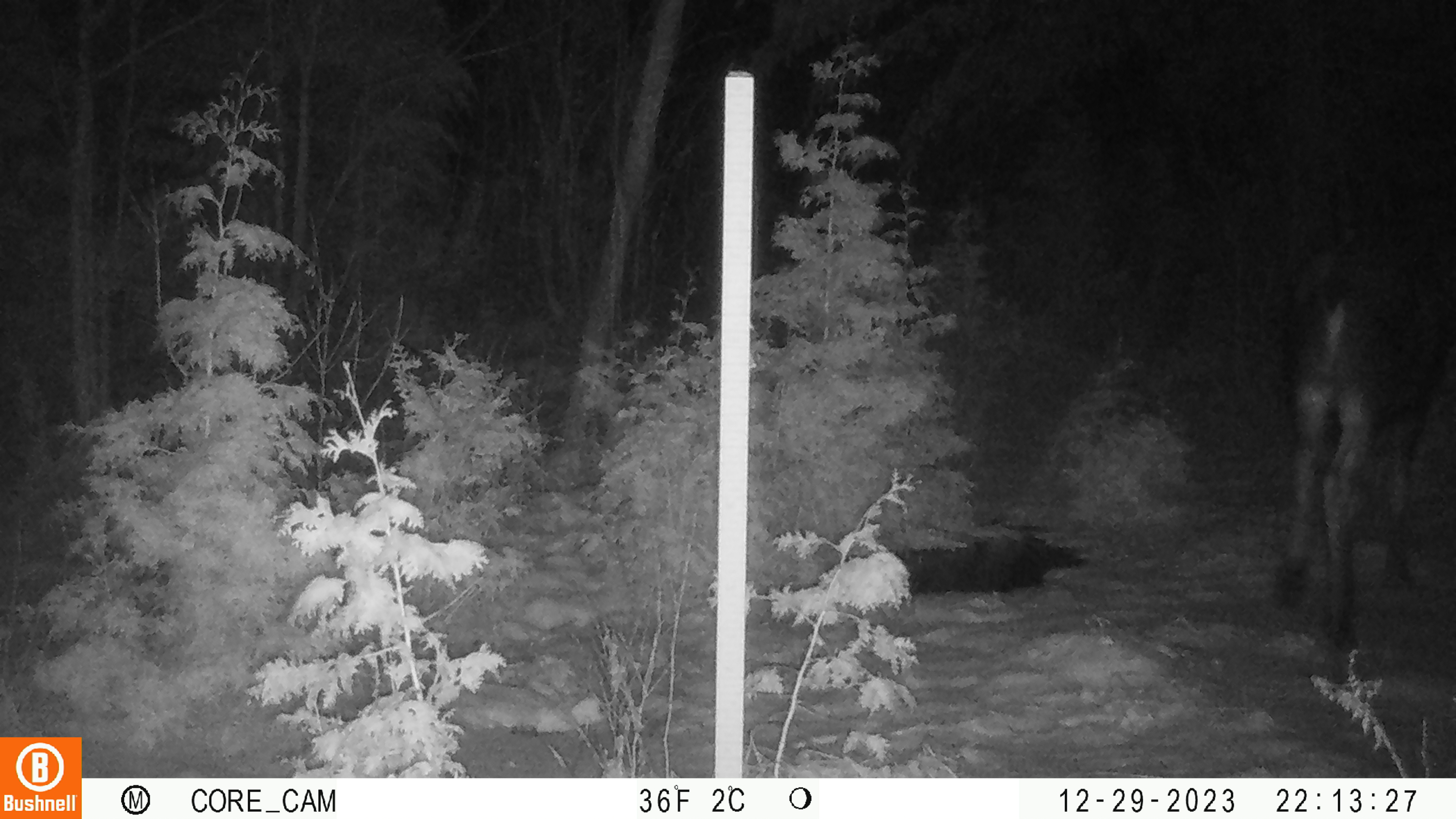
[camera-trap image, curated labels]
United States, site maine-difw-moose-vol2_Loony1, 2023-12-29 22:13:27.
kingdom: Animalia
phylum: Chordata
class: Mammalia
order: Artiodactyla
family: Cervidae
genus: Alces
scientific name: Alces alces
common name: moose